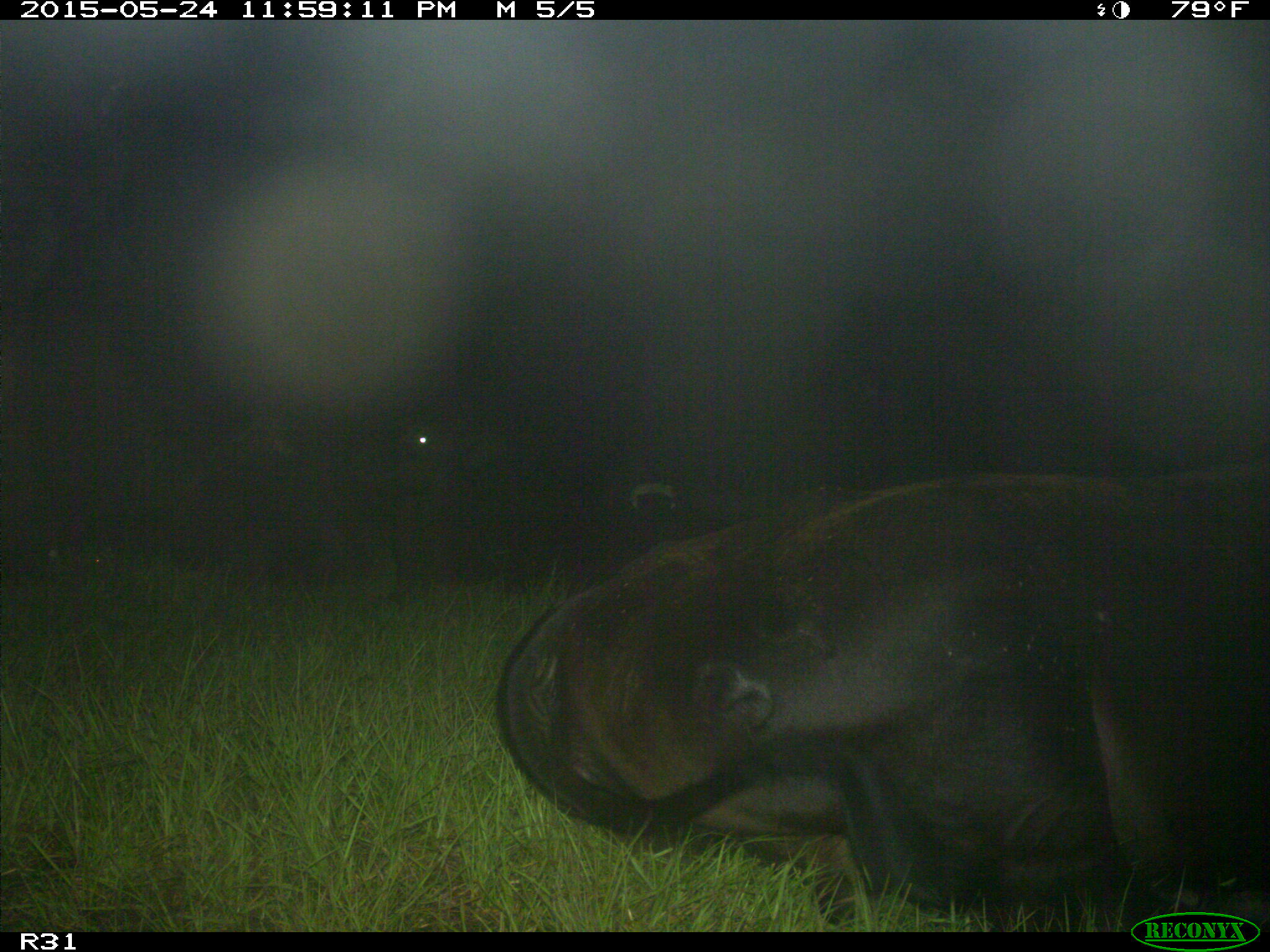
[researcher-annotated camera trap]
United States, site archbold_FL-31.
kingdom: Animalia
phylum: Chordata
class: Mammalia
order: Artiodactyla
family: Bovidae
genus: Bos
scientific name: Bos taurus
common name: domestic cow